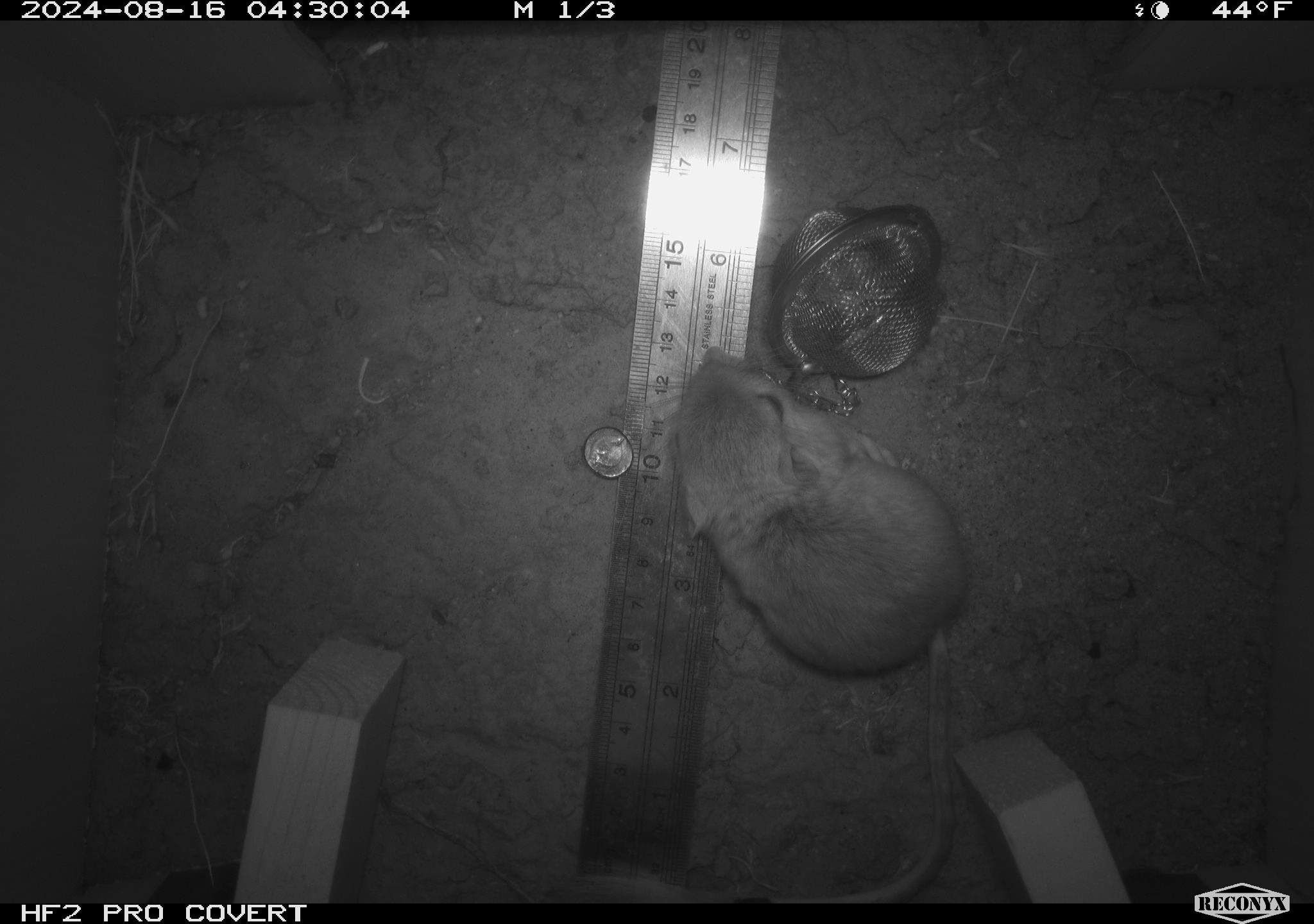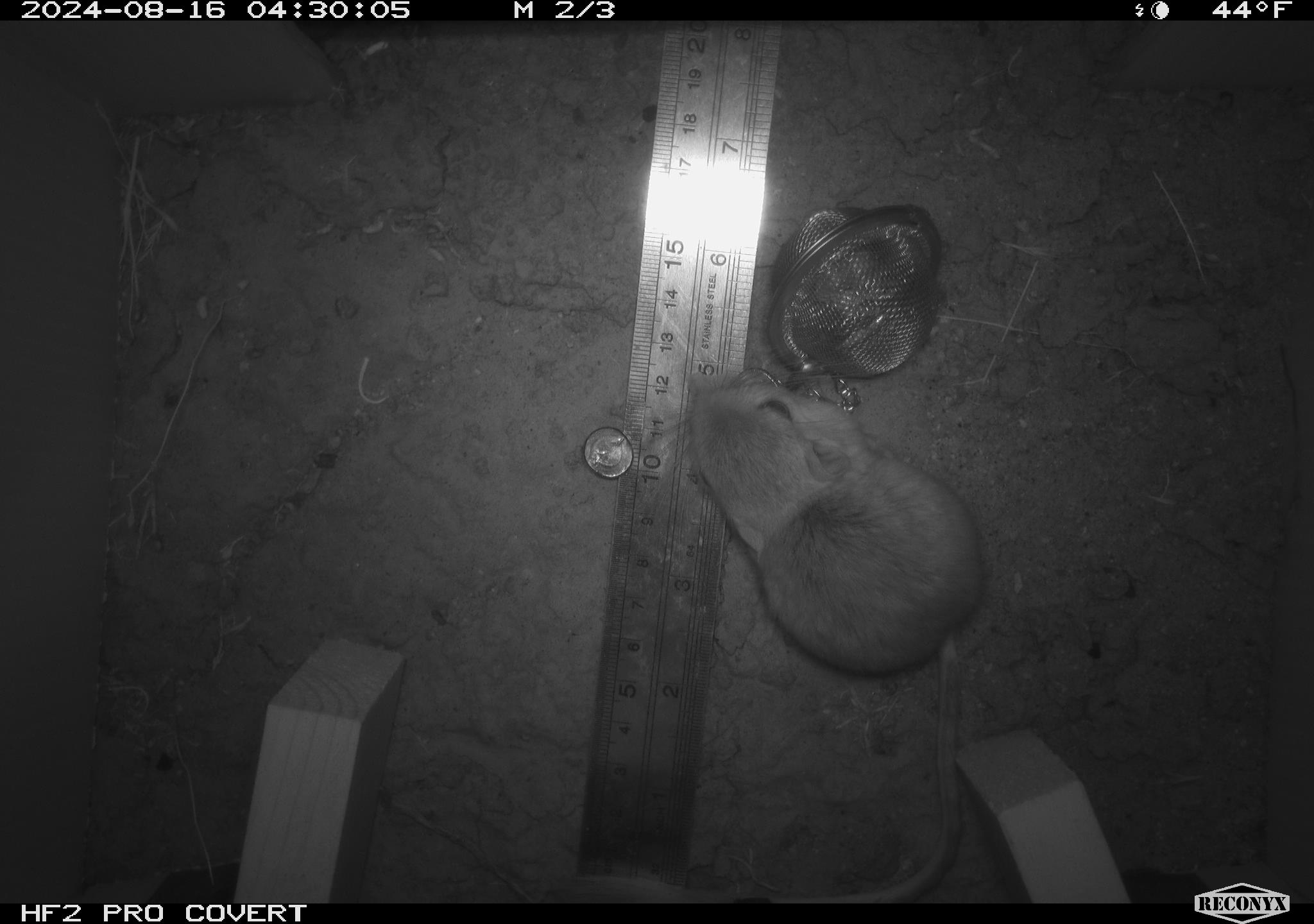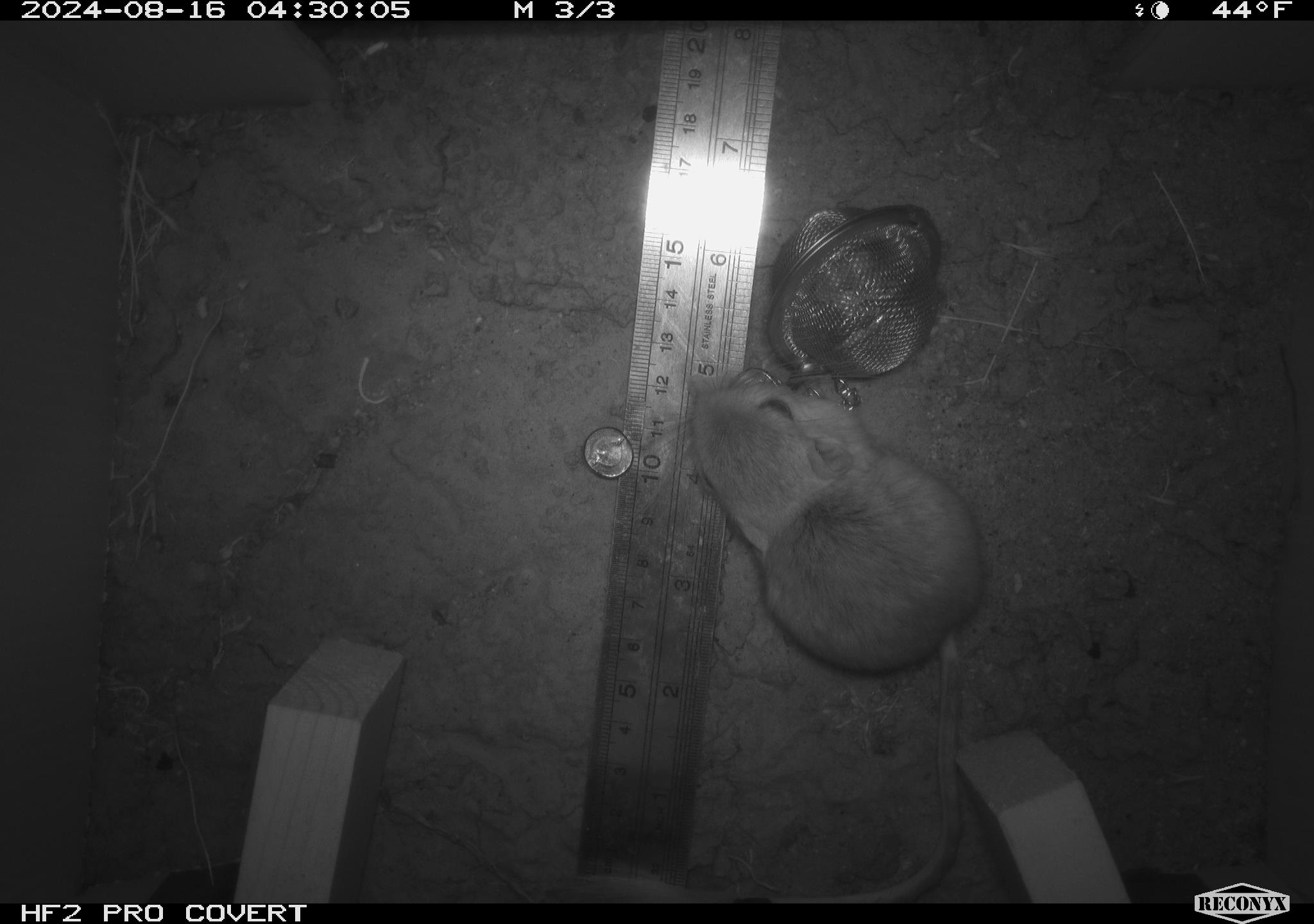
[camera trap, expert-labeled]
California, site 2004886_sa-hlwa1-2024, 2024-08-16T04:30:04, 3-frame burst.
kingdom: Animalia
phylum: Chordata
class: Mammalia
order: Rodentia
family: Heteromyidae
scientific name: Heteromyidae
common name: kangaroo rats and pocket mice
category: heteromyidae family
Heteromyidae family (kangaroo rats and pocket mice) (Heteromyidae).